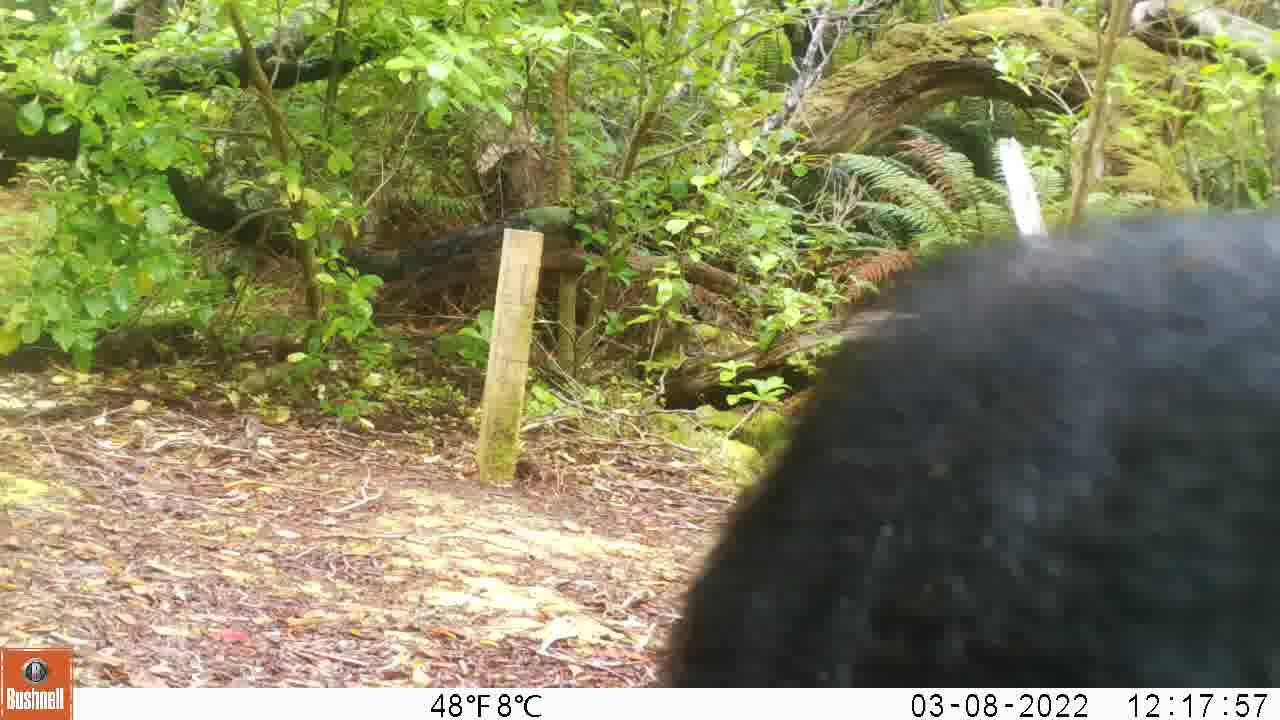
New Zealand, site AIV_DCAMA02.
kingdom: Animalia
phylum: Chordata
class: Mammalia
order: Artiodactyla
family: Suidae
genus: Sus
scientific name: Sus scrofa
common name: pig